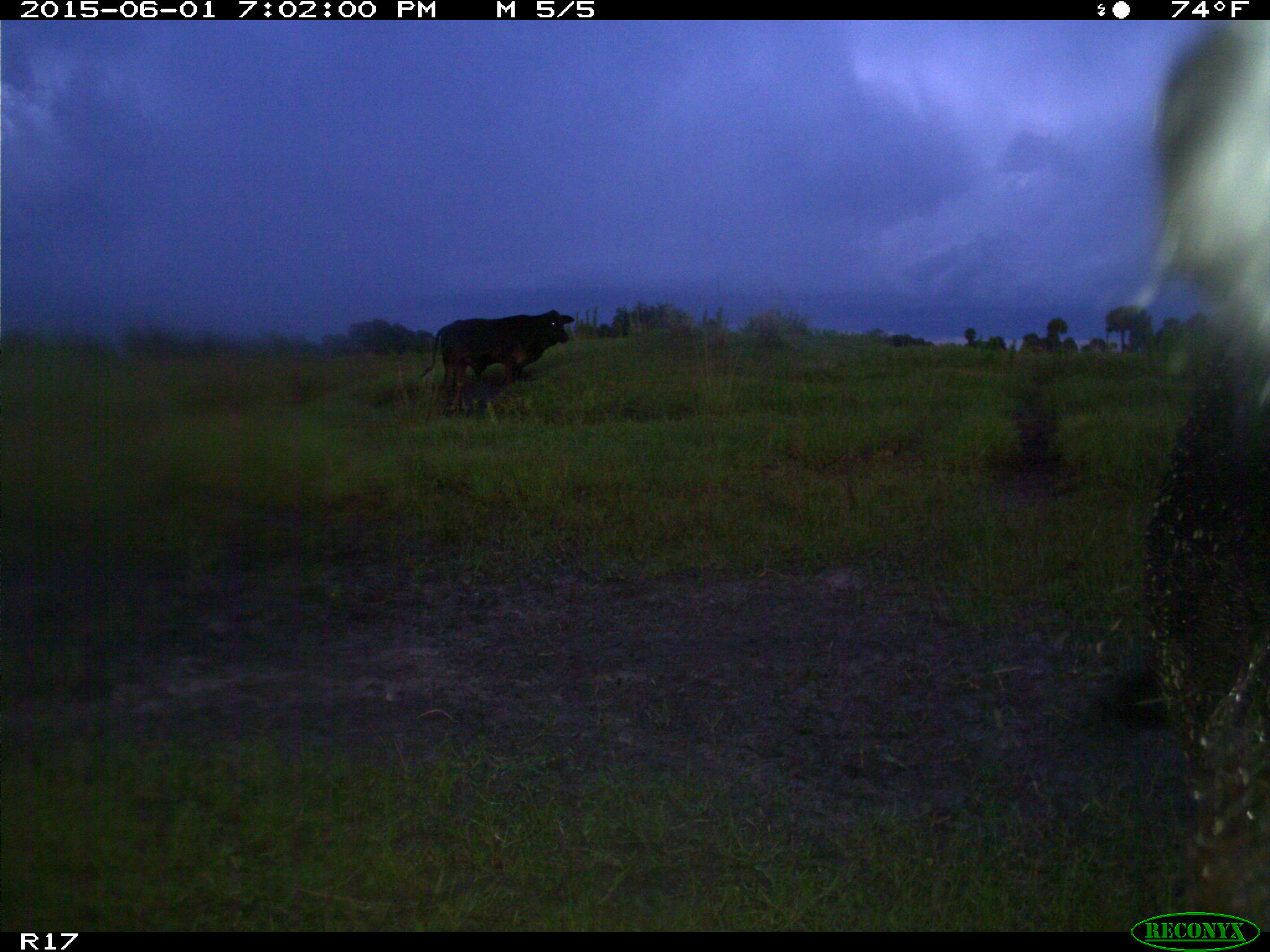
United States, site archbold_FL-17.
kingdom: Animalia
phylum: Chordata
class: Mammalia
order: Artiodactyla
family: Bovidae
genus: Bos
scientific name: Bos taurus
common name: domestic cow